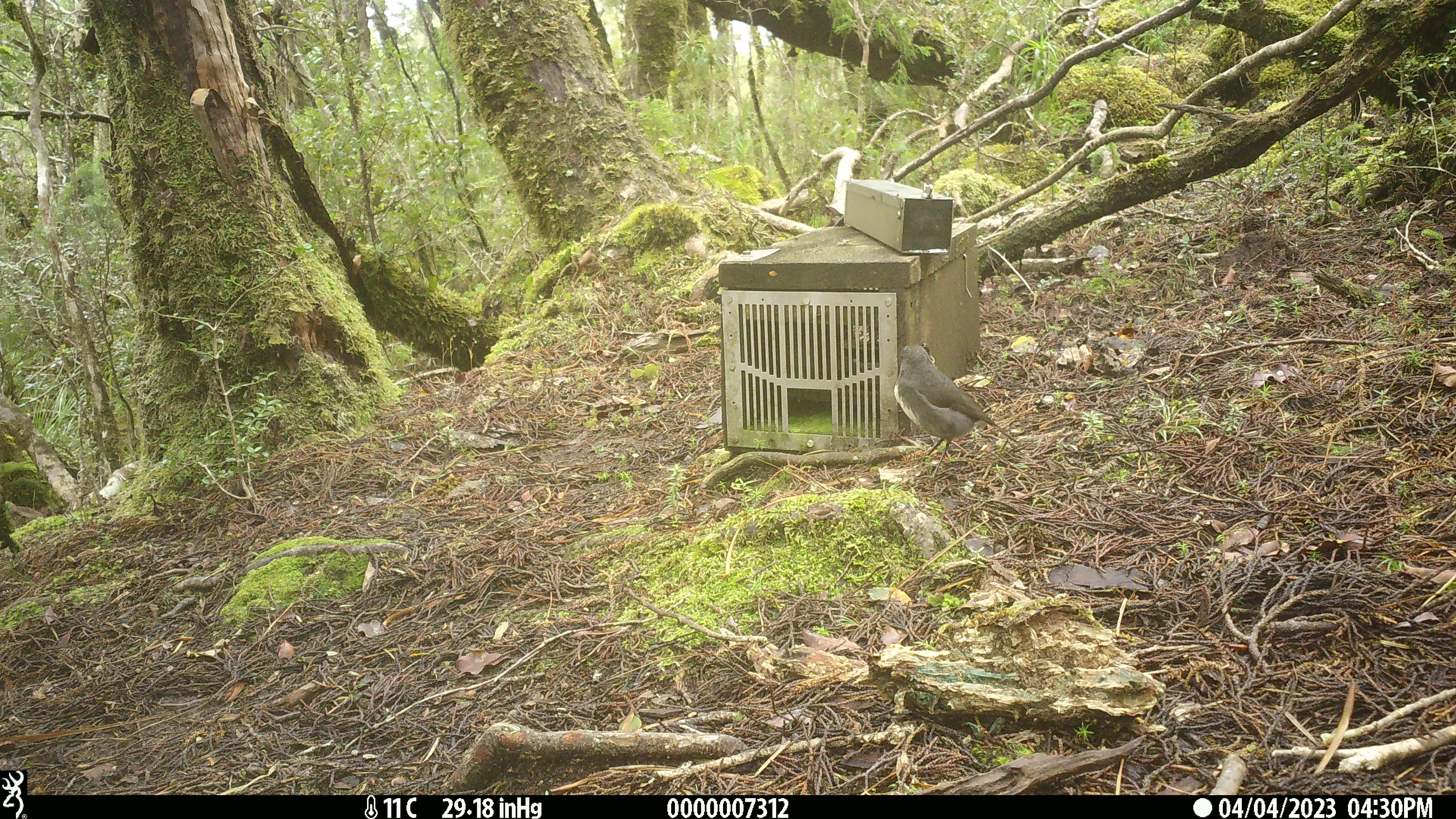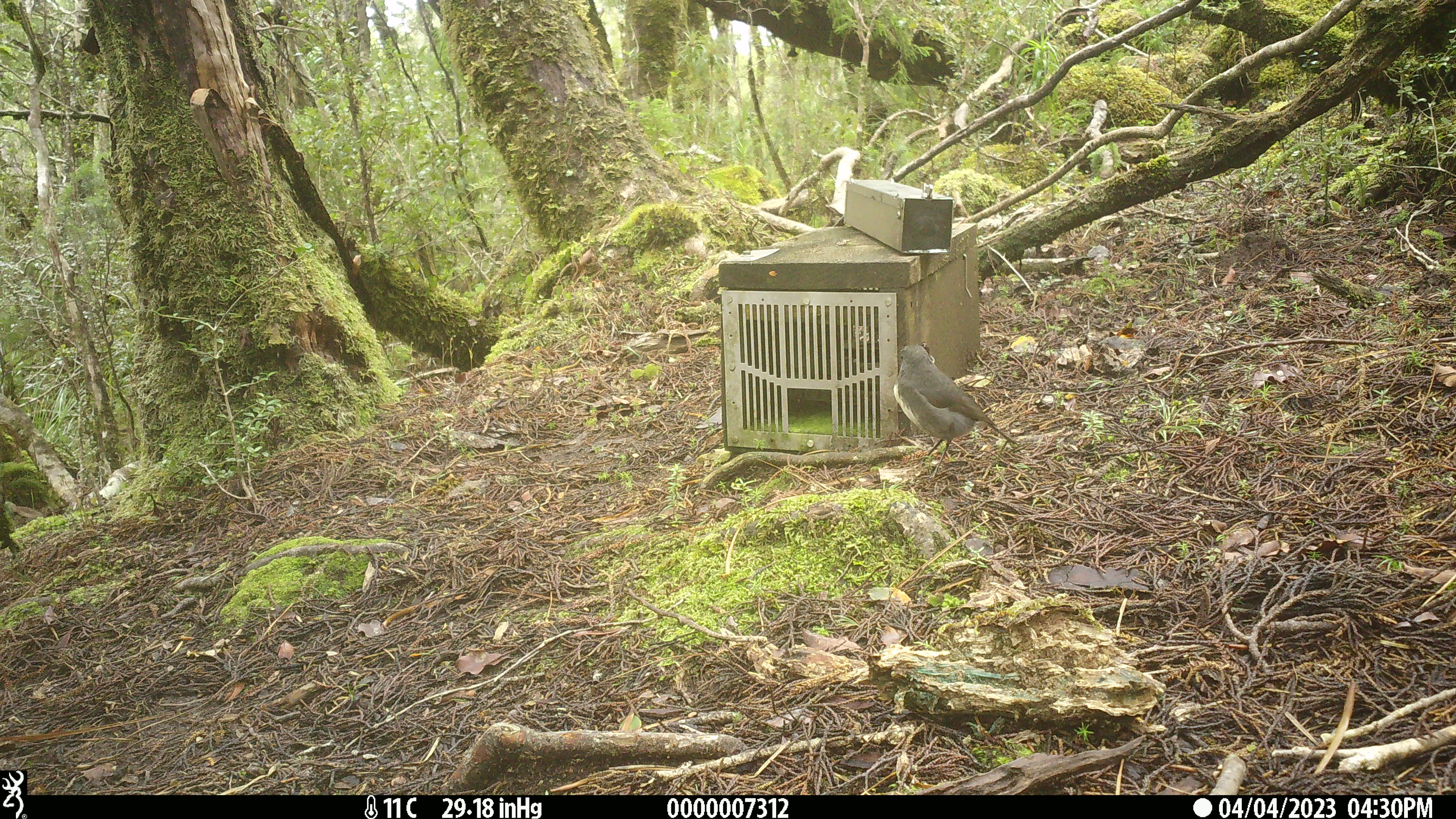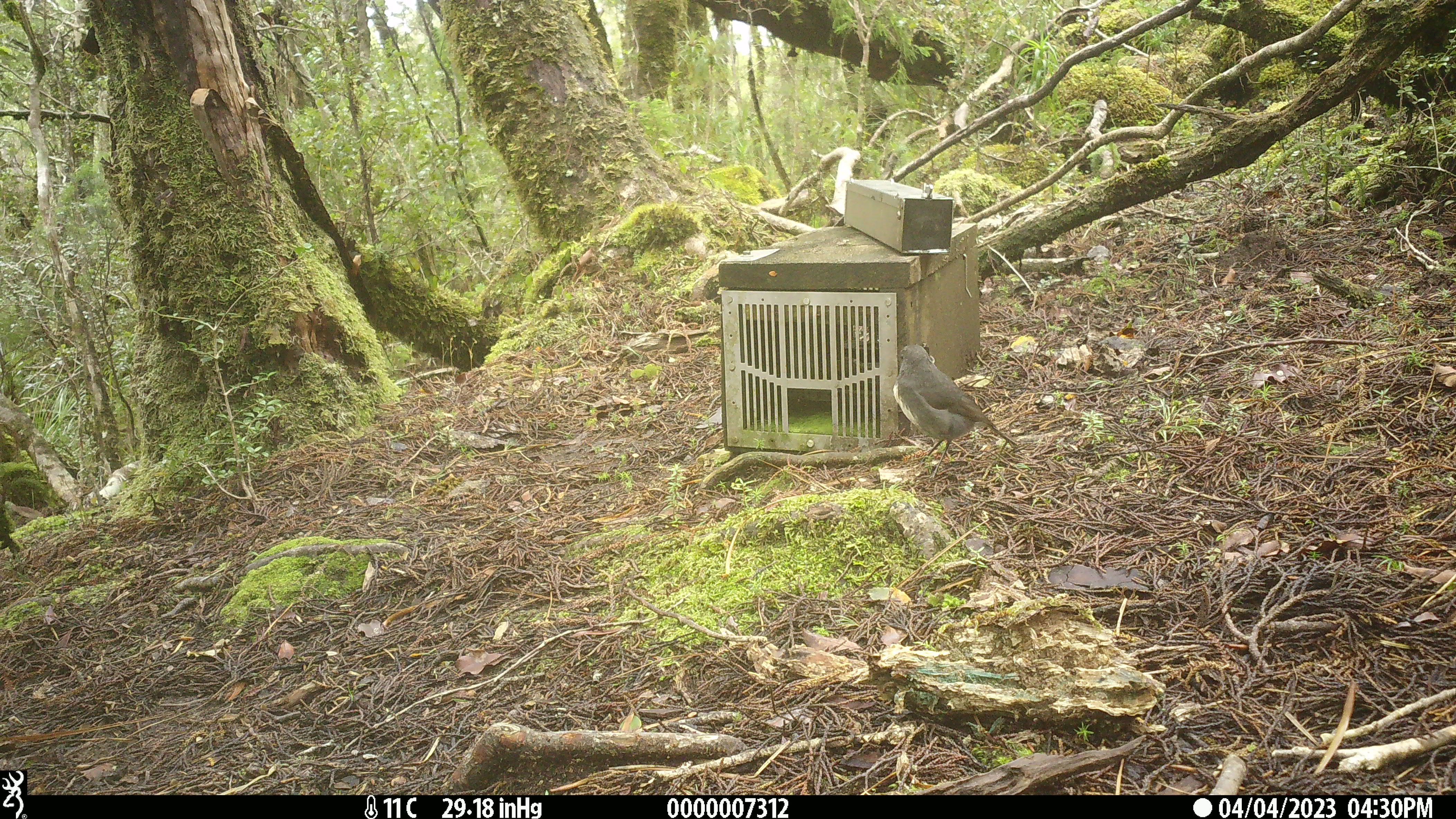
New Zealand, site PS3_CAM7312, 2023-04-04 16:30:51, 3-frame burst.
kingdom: Animalia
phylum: Chordata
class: Aves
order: Passeriformes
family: Petroicidae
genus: Petroica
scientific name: Petroica australis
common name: new zealand robin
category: robin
Robin (new zealand robin) (Petroica australis).